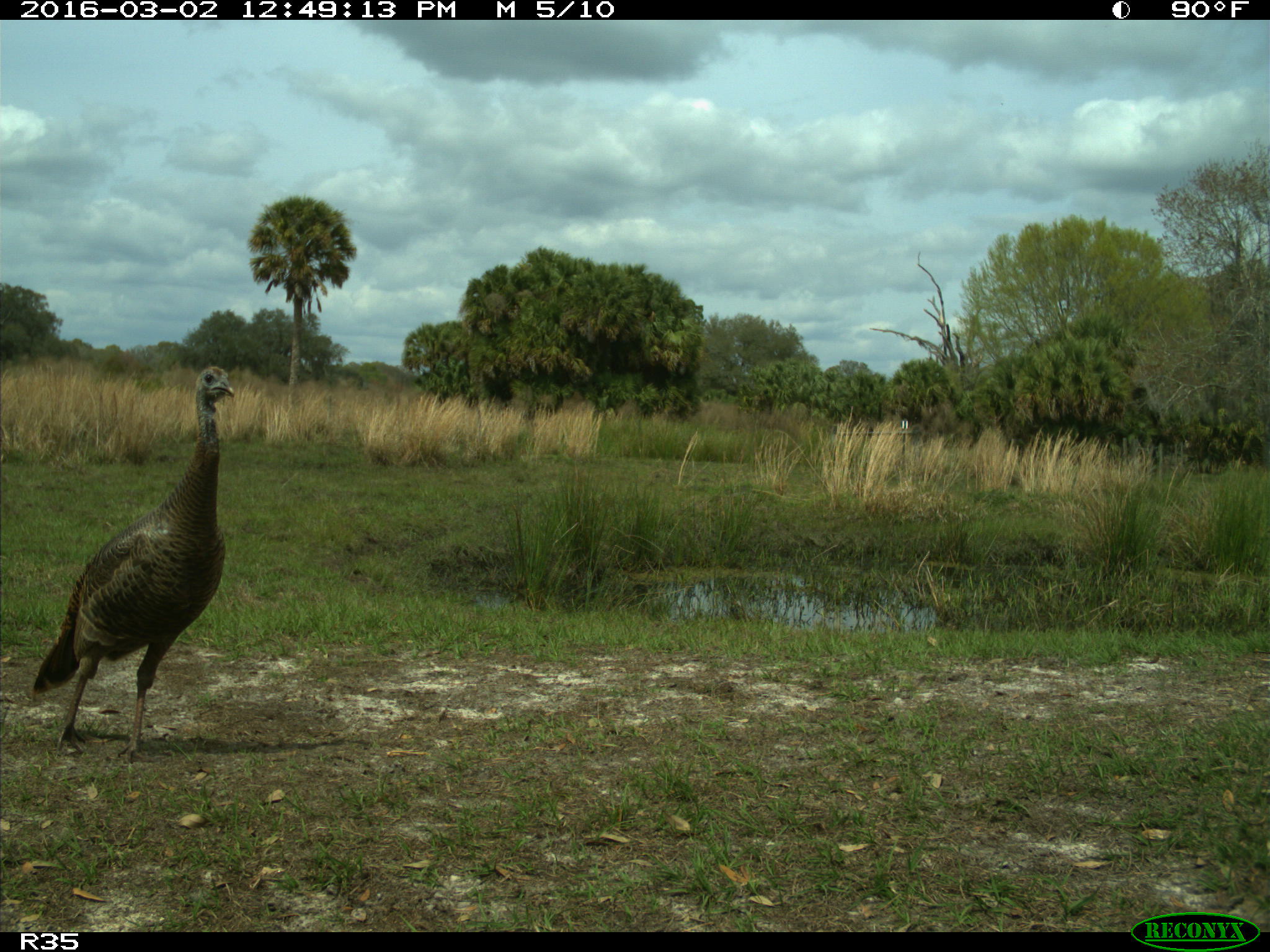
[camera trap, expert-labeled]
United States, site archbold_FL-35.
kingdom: Animalia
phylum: Chordata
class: Aves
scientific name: Aves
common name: birds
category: unidentified bird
Unidentified bird (birds) (Aves).